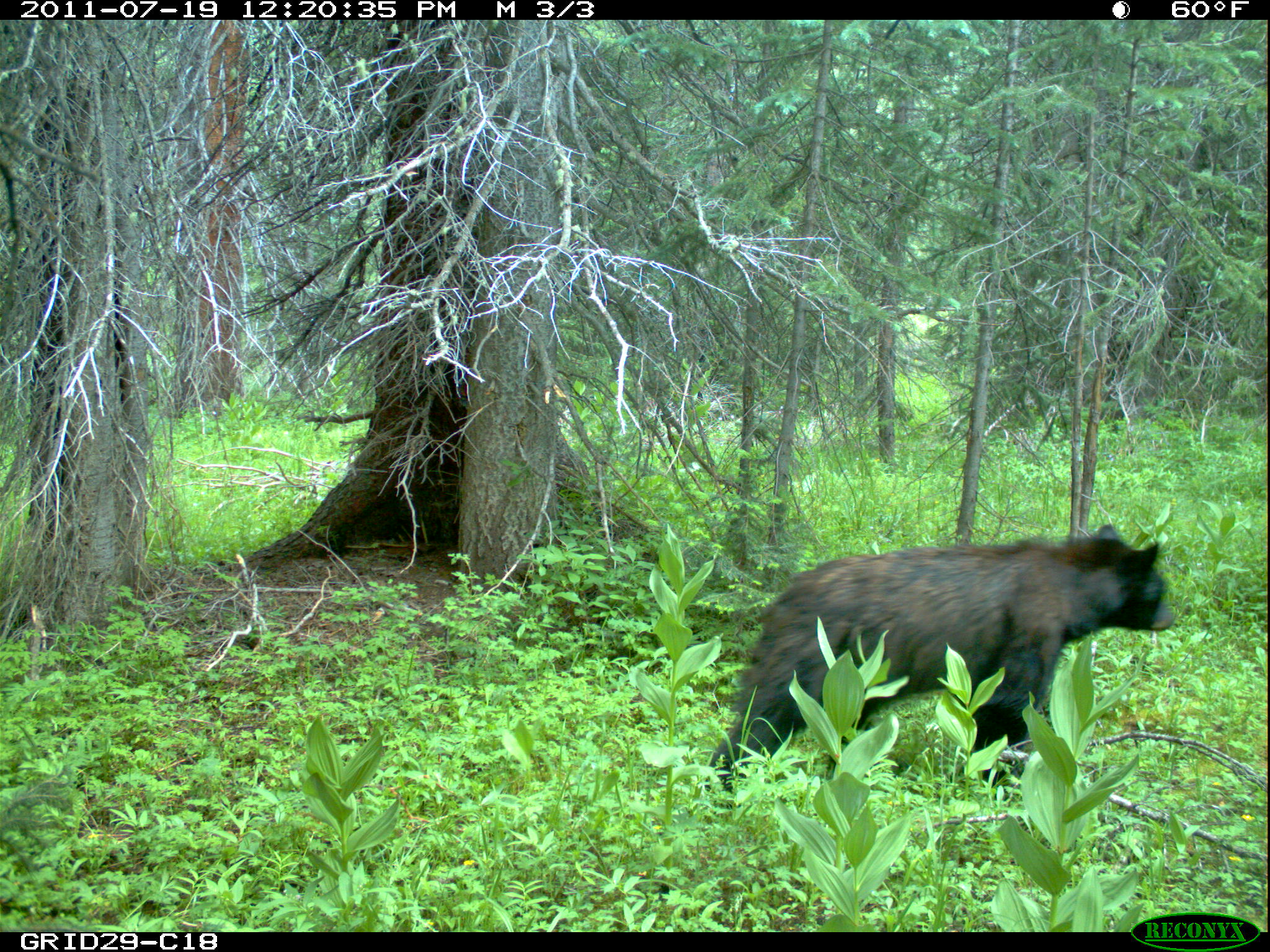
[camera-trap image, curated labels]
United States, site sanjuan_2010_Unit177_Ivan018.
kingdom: Animalia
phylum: Chordata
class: Mammalia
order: Carnivora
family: Ursidae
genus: Ursus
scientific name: Ursus americanus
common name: american black bear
Ursus americanus (american black bear).